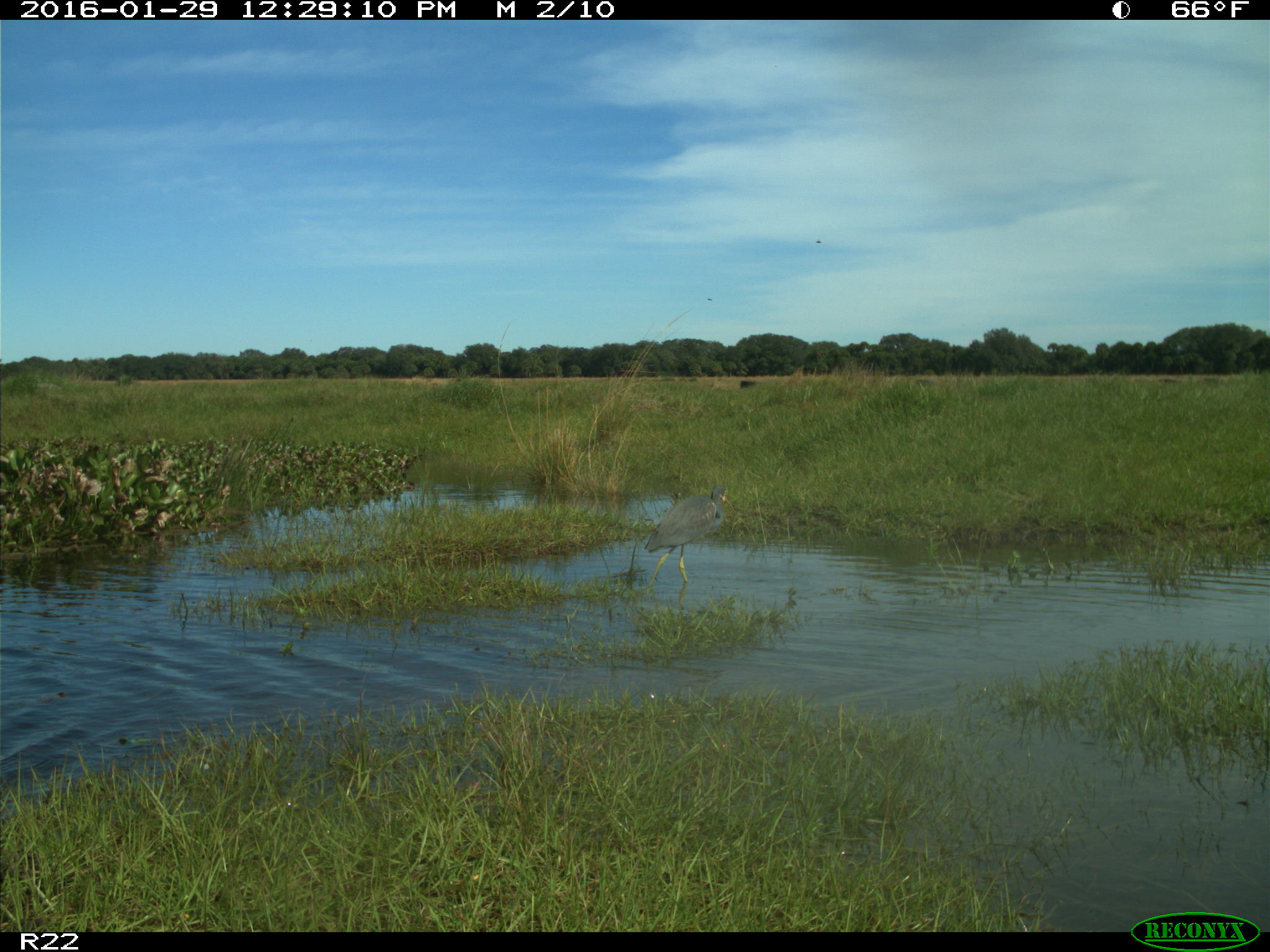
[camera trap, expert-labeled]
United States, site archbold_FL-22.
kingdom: Animalia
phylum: Chordata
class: Aves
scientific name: Aves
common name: birds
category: unidentified bird